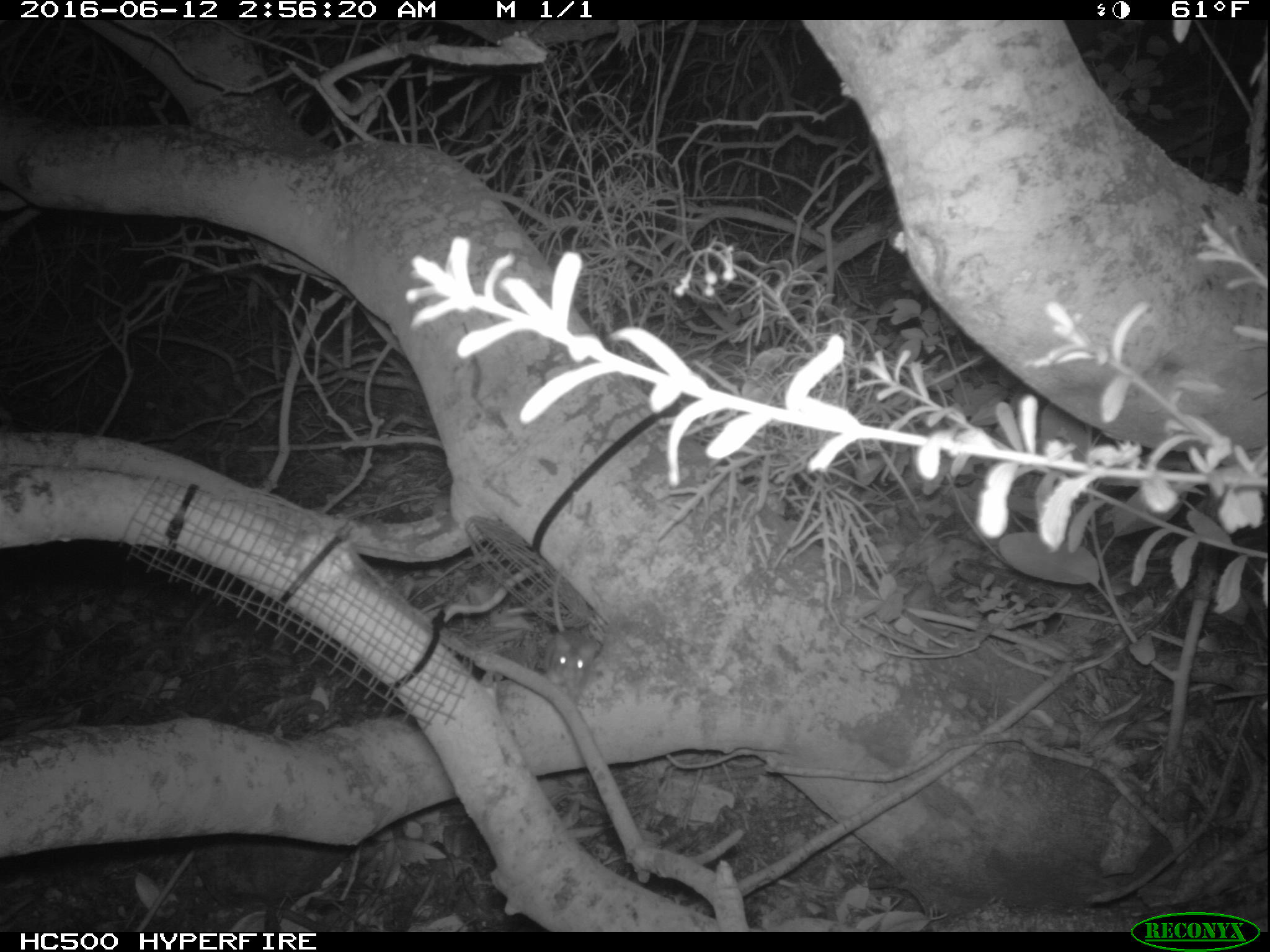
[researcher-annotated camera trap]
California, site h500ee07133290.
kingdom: Animalia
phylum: Chordata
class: Mammalia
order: Rodentia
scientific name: Rodentia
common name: rodent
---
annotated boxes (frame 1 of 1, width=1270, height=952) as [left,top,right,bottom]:
rodent: [536,561,600,703]